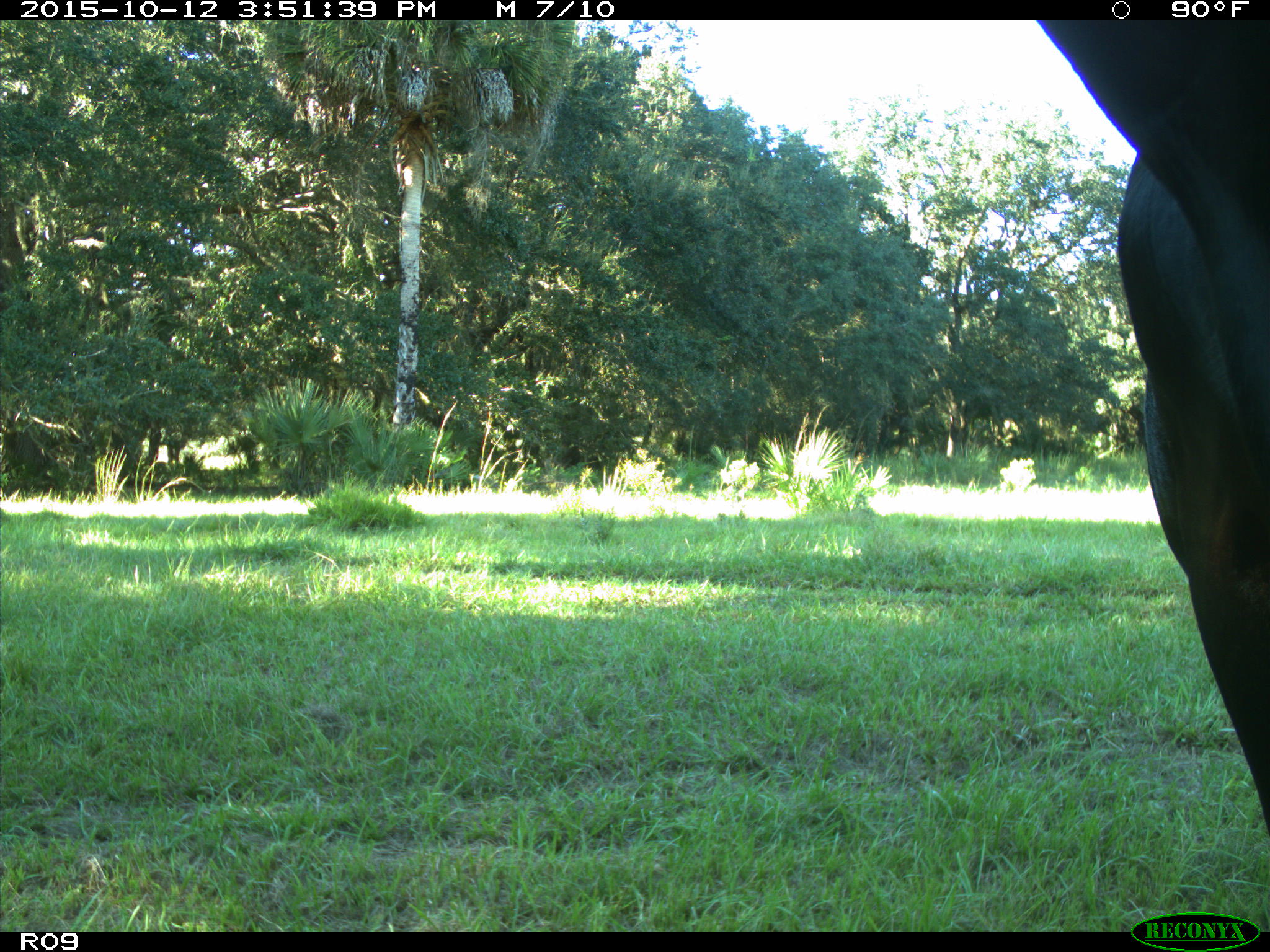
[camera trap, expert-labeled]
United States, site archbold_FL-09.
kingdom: Animalia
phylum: Chordata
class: Mammalia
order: Artiodactyla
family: Bovidae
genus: Bos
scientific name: Bos taurus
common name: domestic cow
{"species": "Bos taurus (domestic cow)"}